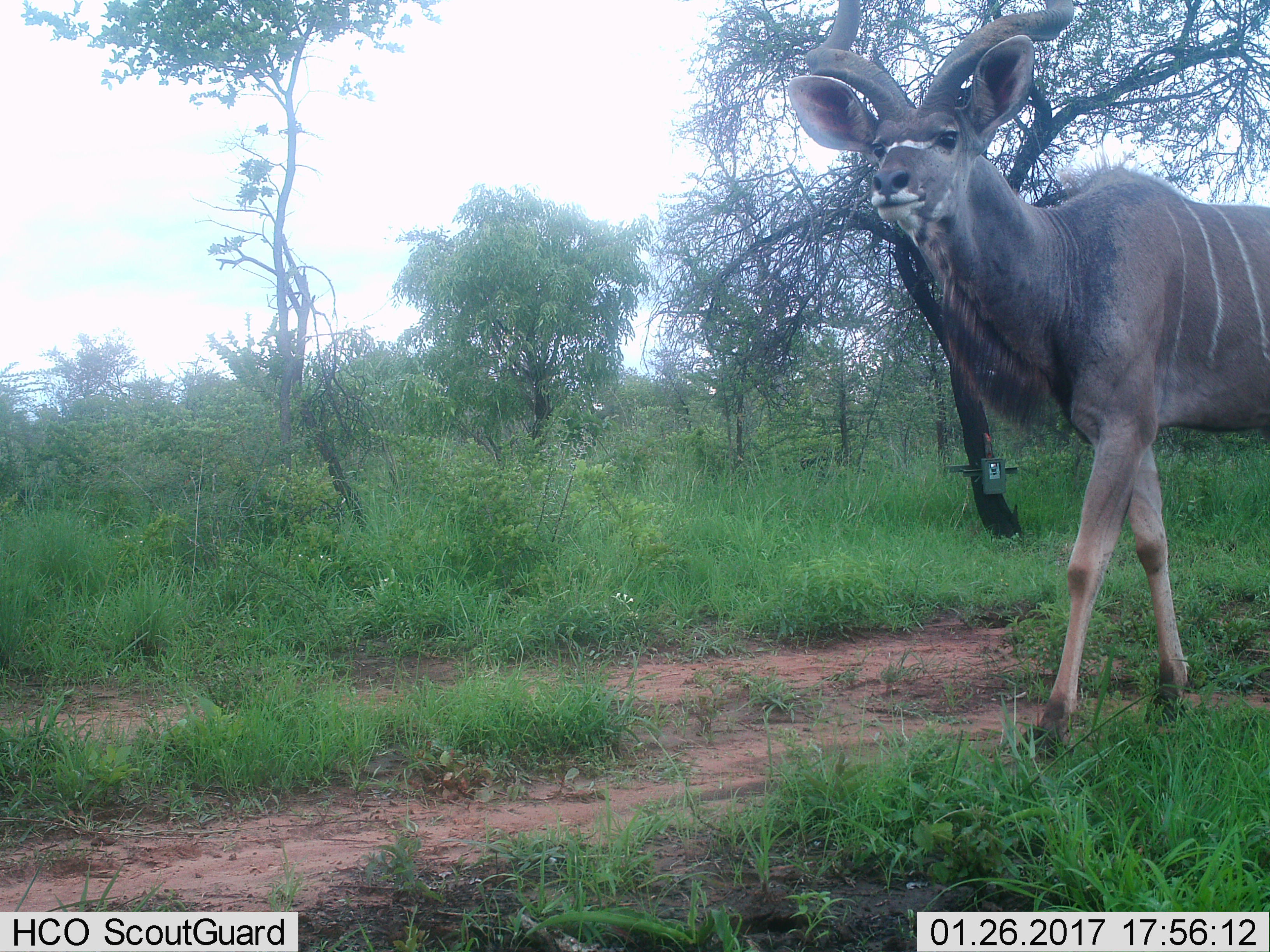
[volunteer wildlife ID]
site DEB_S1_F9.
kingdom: Animalia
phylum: Chordata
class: Mammalia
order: Artiodactyla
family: Bovidae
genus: Tragelaphus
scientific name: Tragelaphus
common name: kudu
Kudu (Tragelaphus), count 1. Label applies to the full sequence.